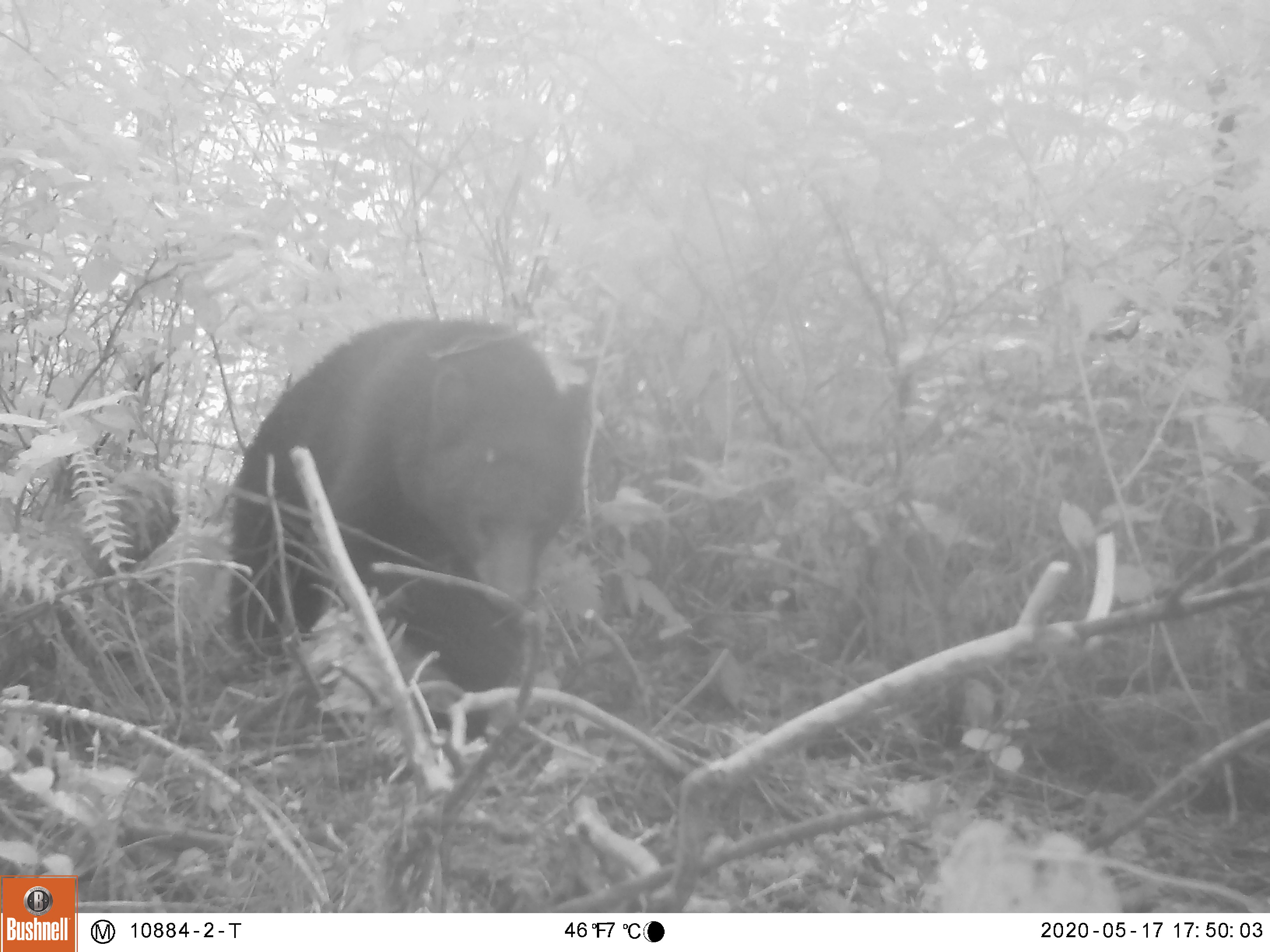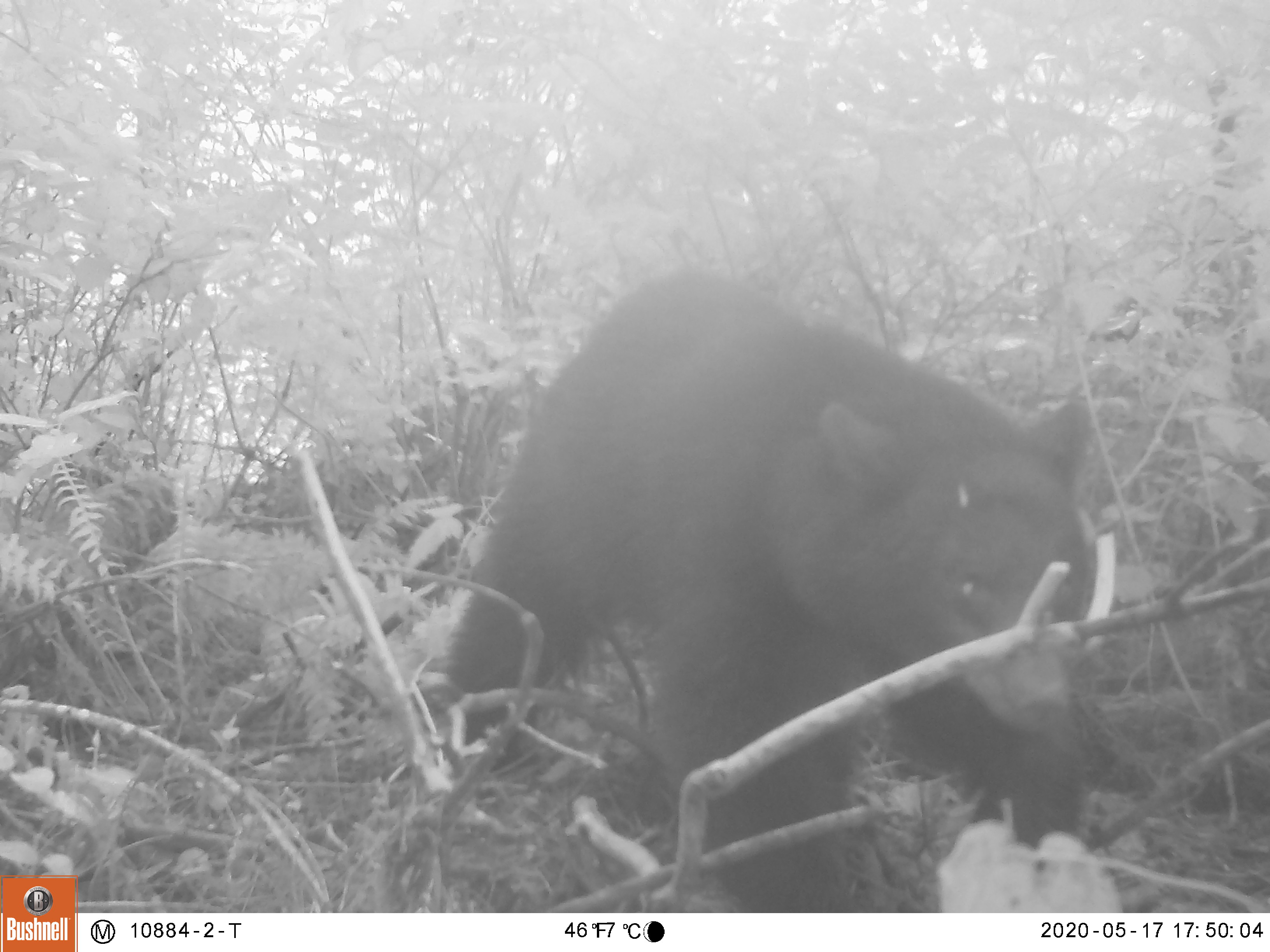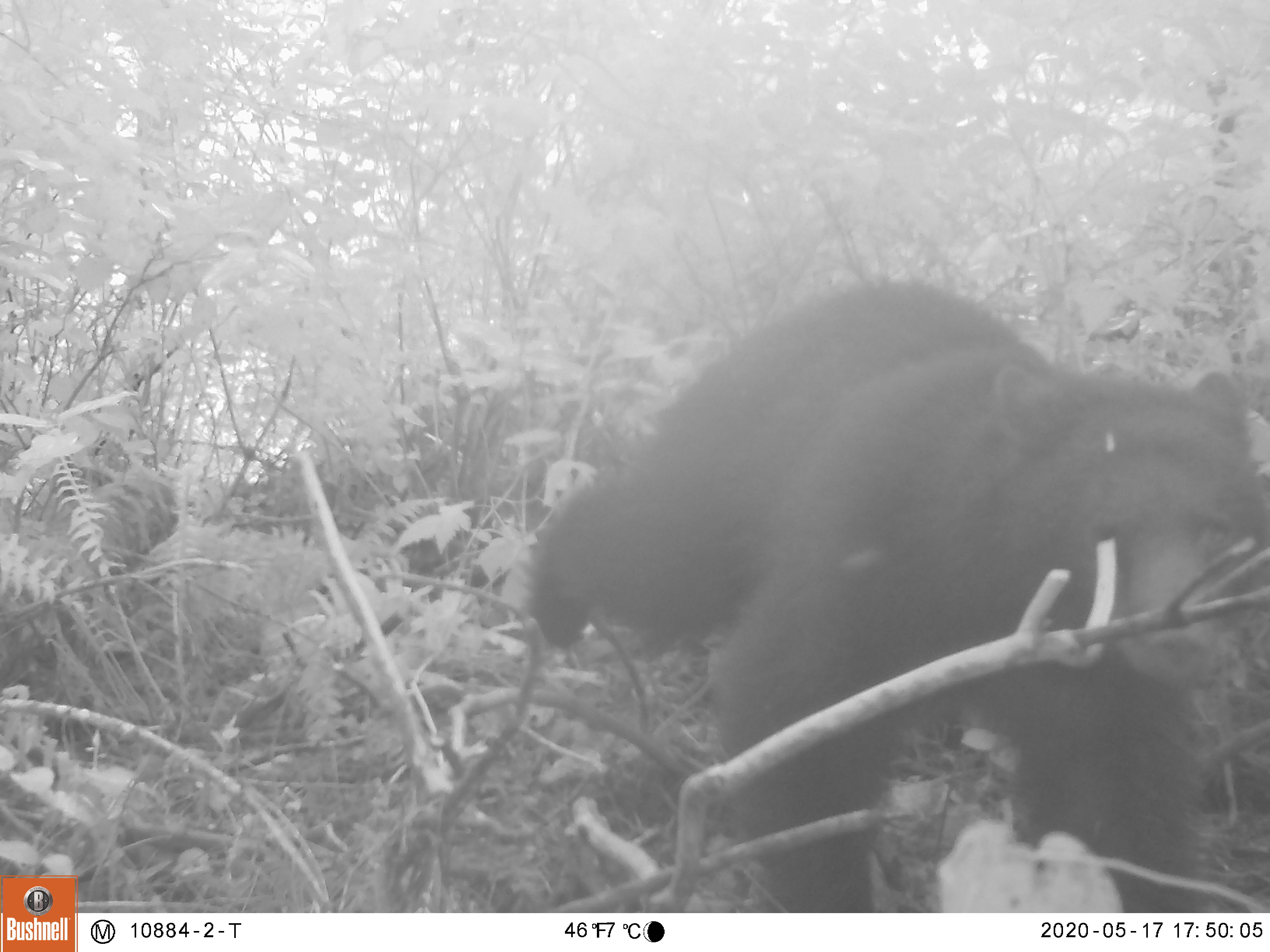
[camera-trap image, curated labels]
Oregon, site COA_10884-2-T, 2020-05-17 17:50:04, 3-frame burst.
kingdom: Animalia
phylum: Chordata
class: Mammalia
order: Carnivora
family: Ursidae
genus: Ursus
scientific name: Ursus americanus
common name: american black bear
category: black bear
Black bear (american black bear) (Ursus americanus).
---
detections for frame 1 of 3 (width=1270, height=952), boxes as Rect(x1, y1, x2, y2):
black bear: Rect(223, 304, 594, 718)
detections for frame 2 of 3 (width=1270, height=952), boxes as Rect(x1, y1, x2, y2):
black bear: Rect(424, 276, 1115, 906)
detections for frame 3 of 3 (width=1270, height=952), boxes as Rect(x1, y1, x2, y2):
black bear: Rect(517, 274, 1267, 911)